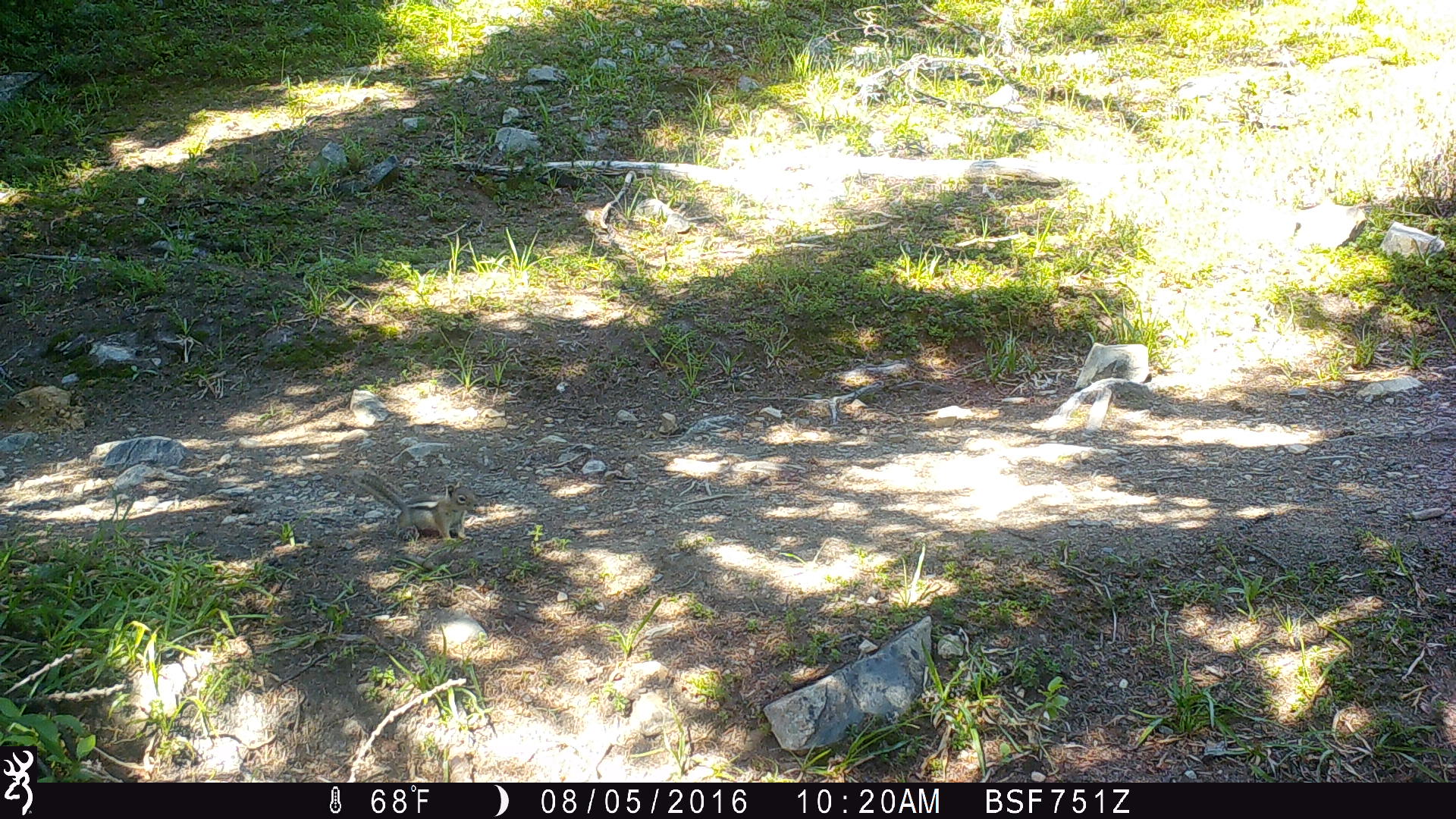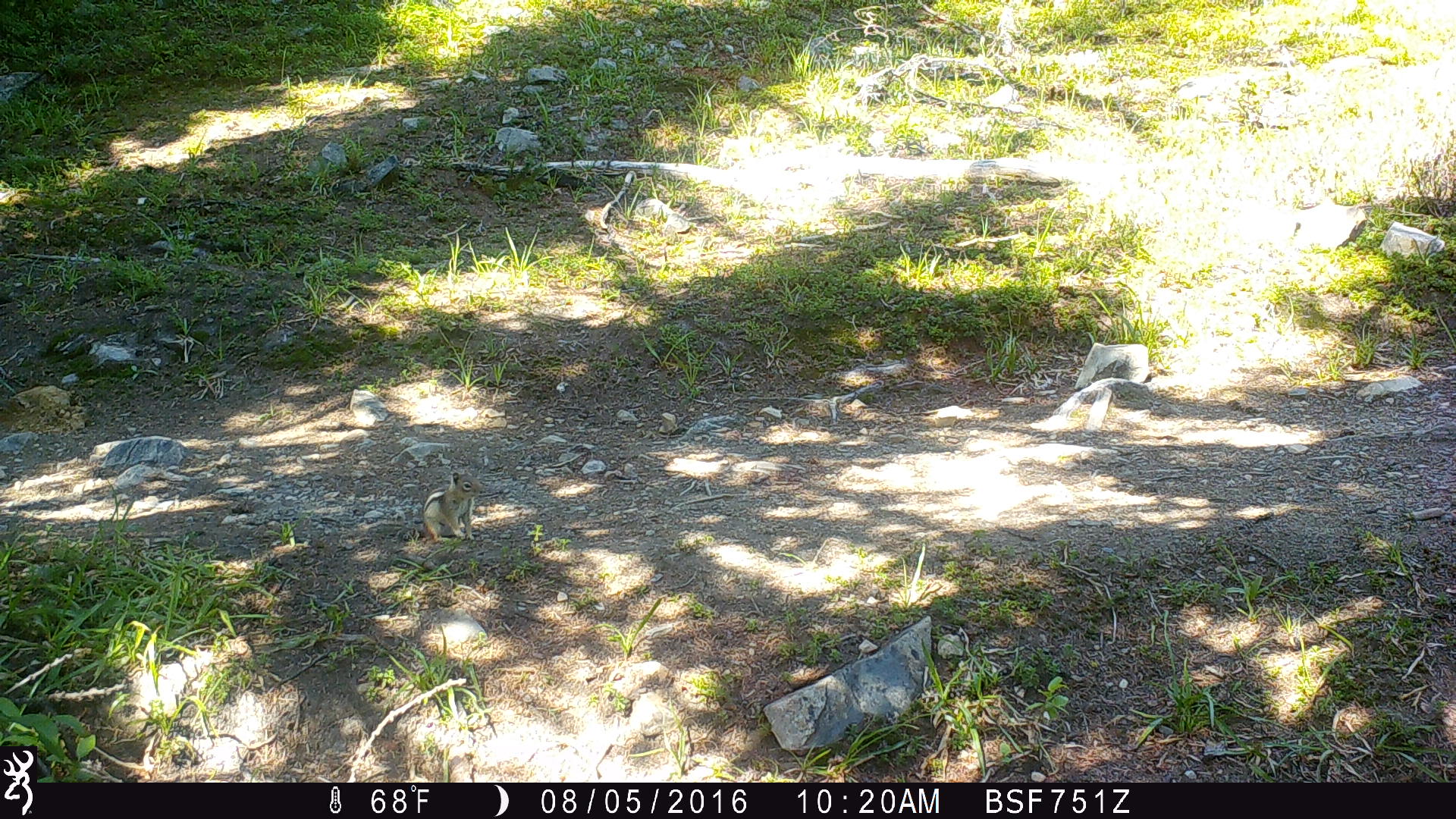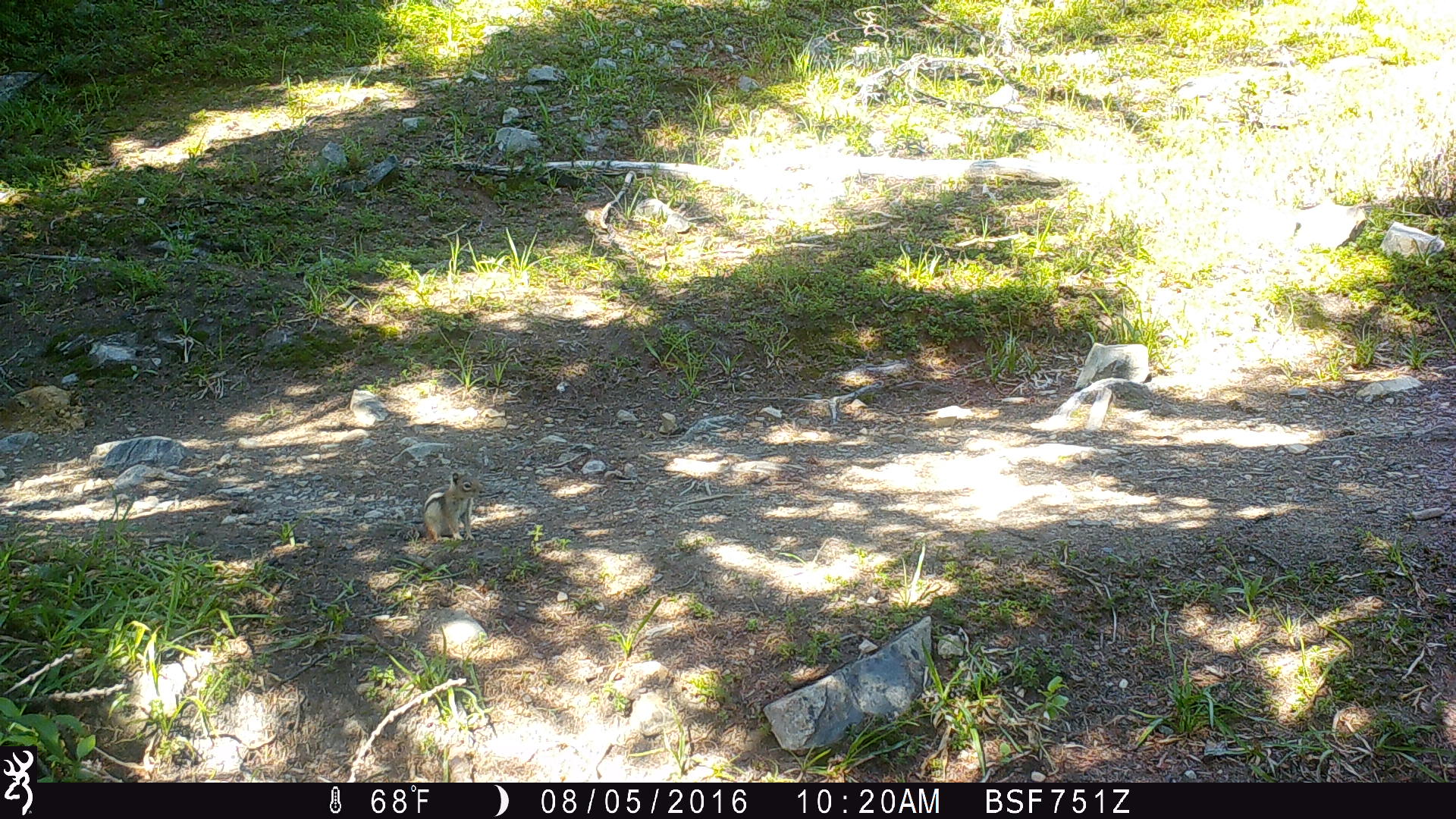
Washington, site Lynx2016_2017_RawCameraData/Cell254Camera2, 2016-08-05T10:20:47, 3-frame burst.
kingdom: Animalia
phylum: Chordata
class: Mammalia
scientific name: Mammalia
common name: small mammal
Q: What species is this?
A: Small mammal (Mammalia).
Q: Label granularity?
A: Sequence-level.